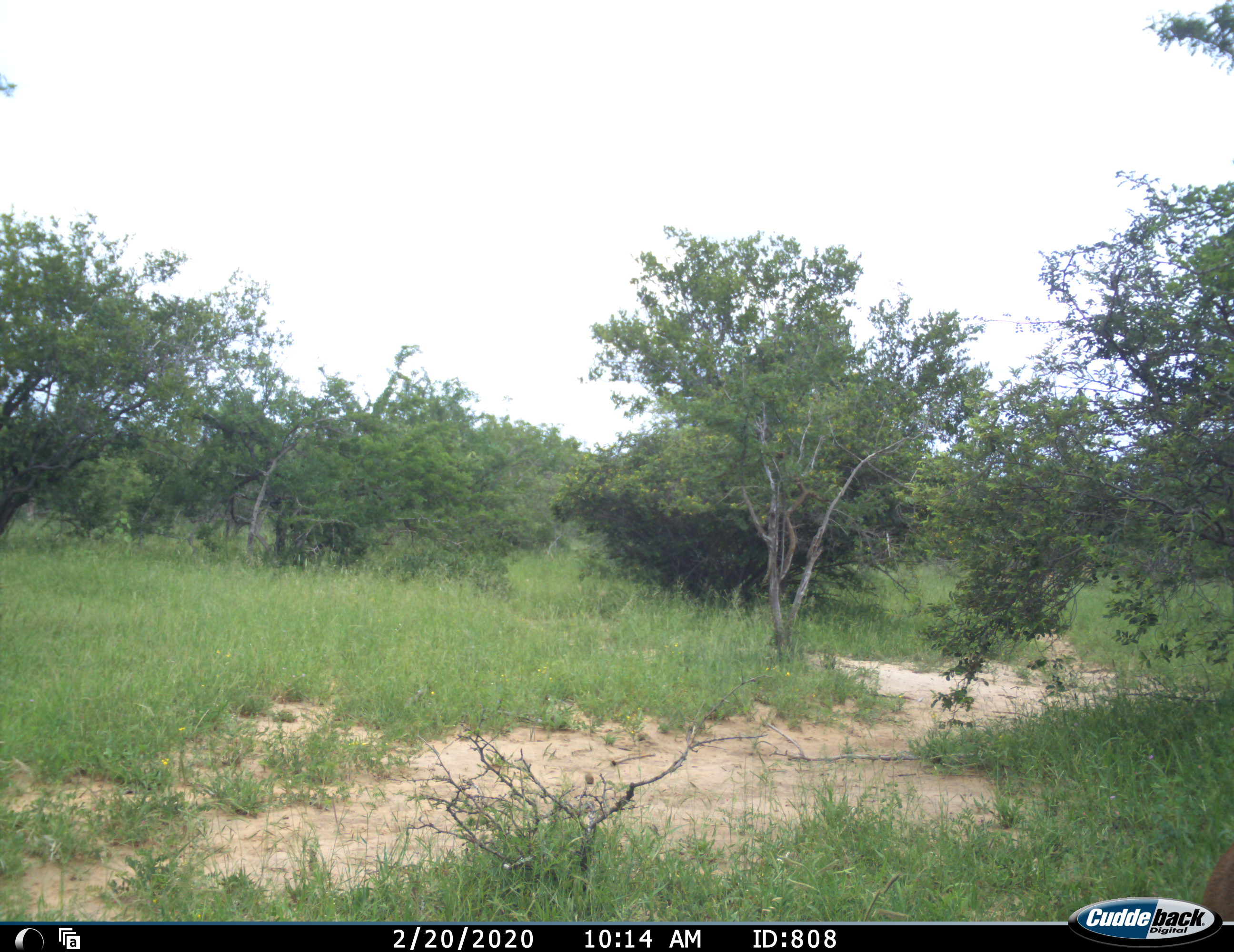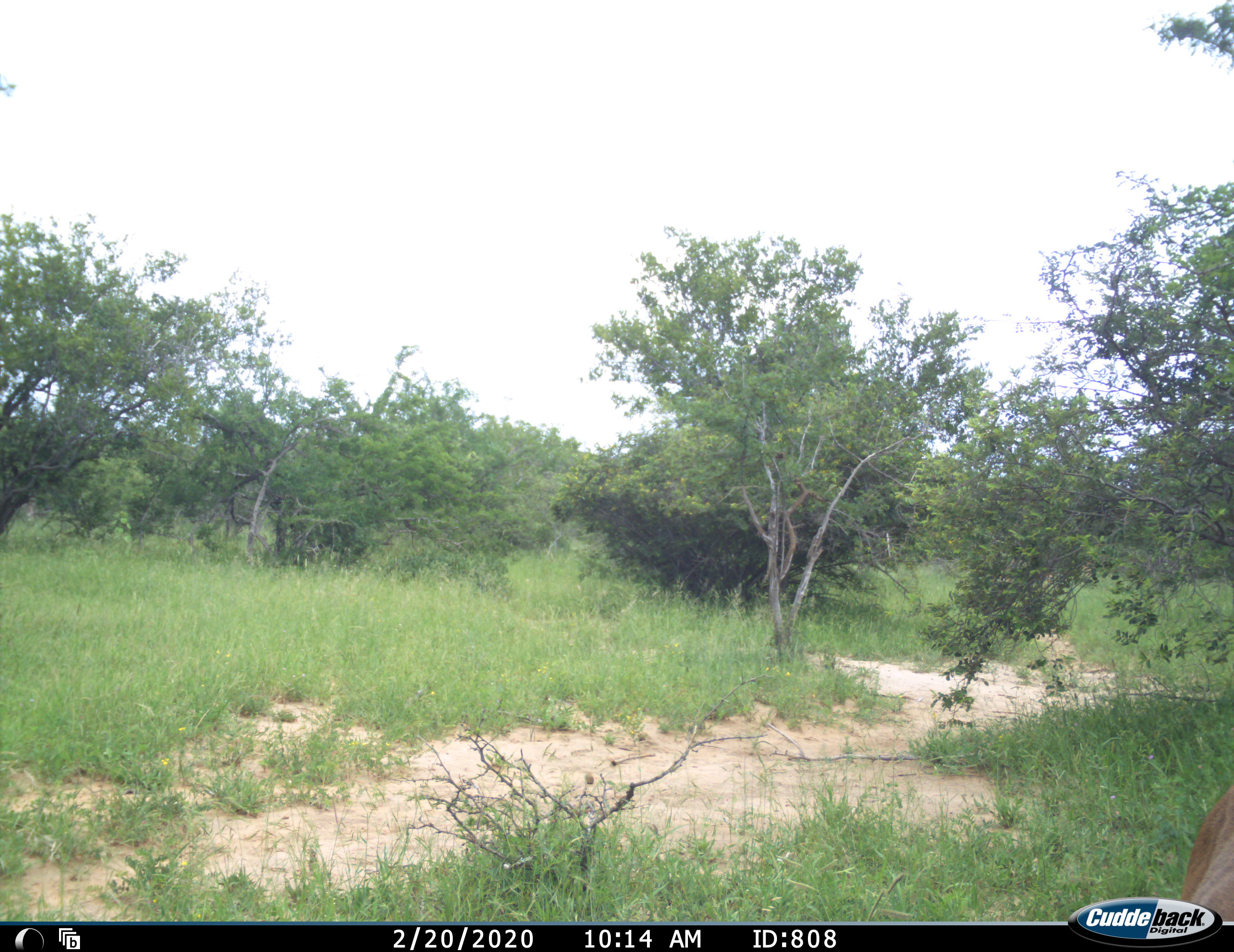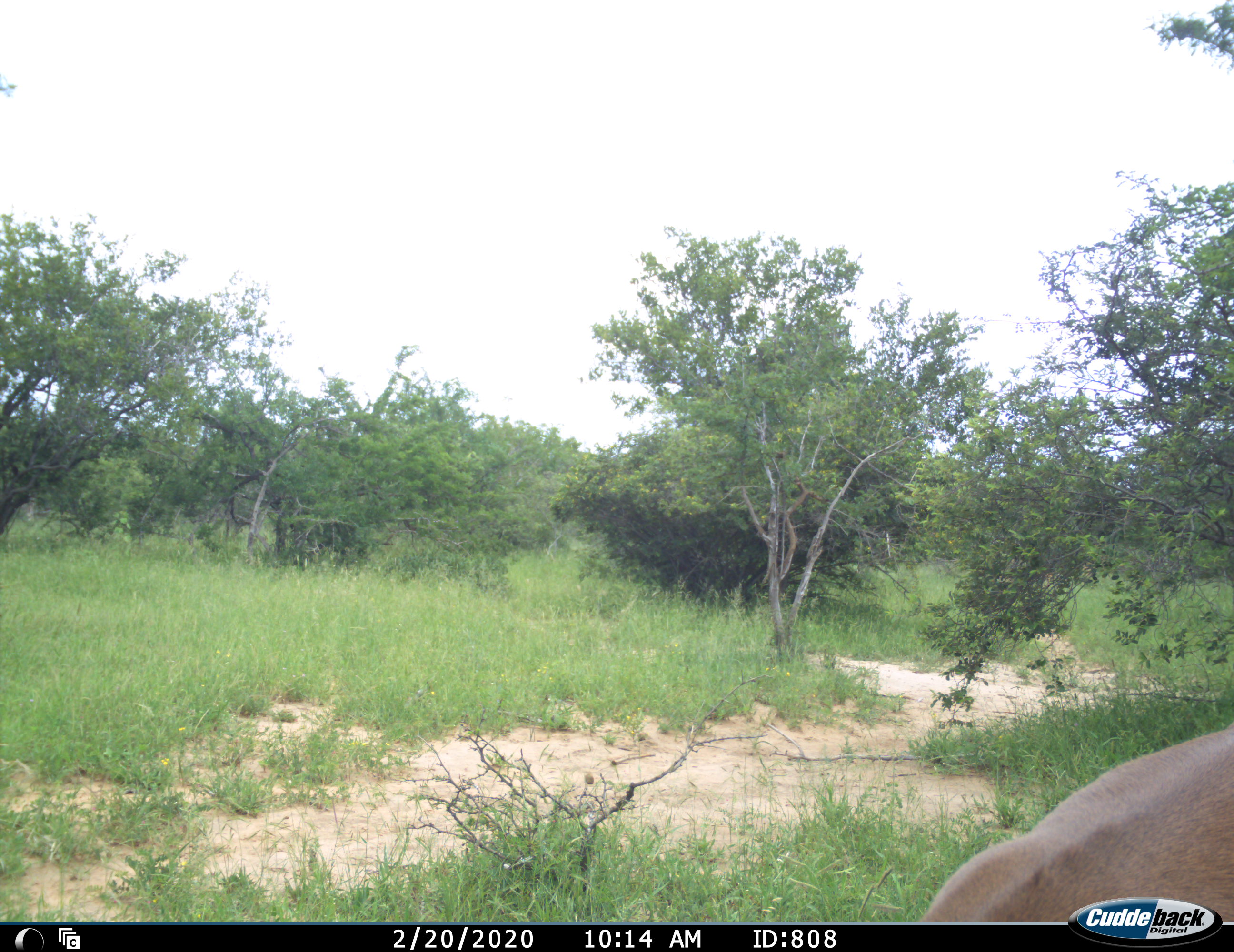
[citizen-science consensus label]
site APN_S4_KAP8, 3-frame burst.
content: unidentified animal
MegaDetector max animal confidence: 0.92